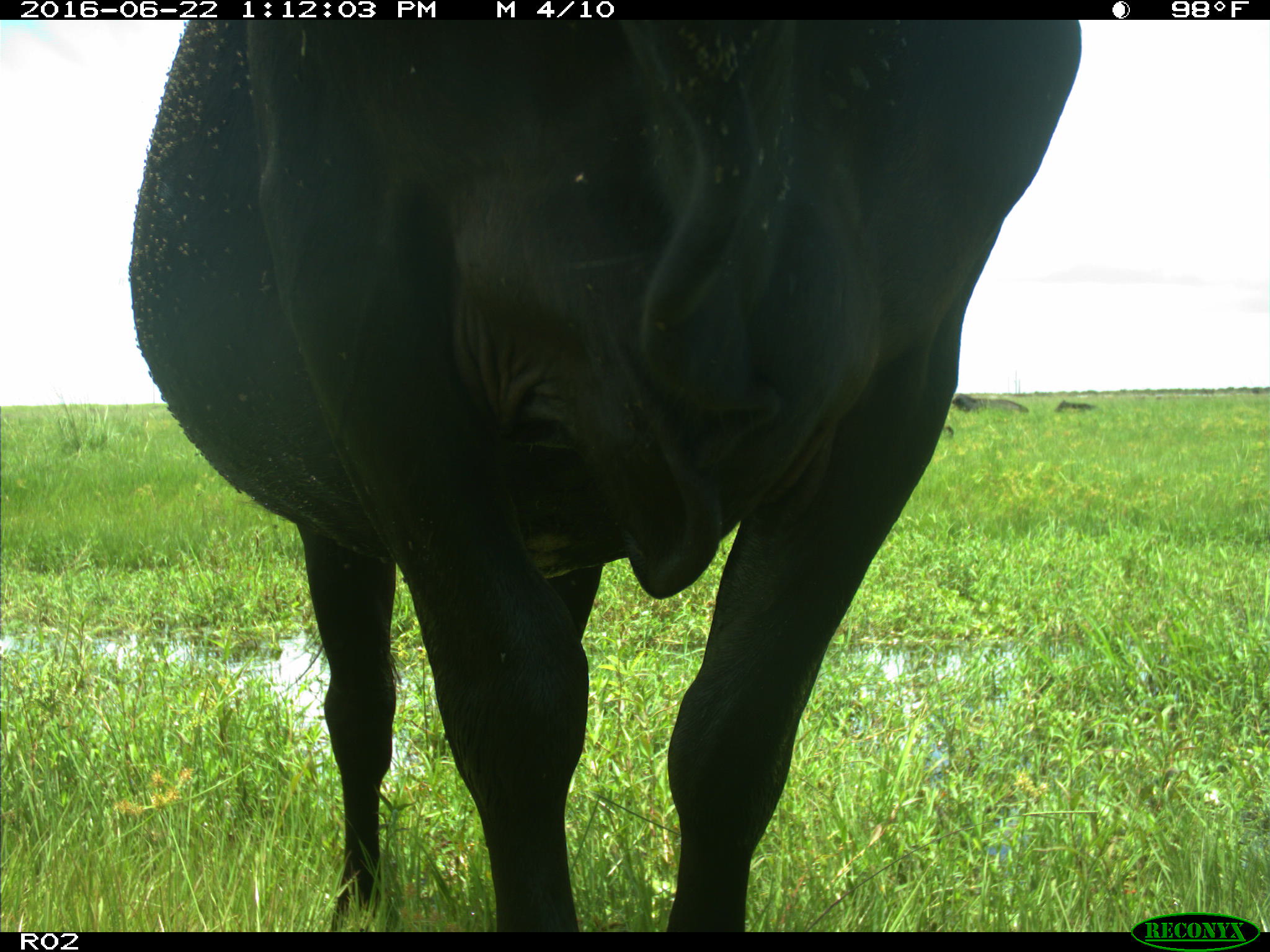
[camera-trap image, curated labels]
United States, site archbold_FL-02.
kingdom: Animalia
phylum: Chordata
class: Mammalia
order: Artiodactyla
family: Bovidae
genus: Bos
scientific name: Bos taurus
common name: domestic cow